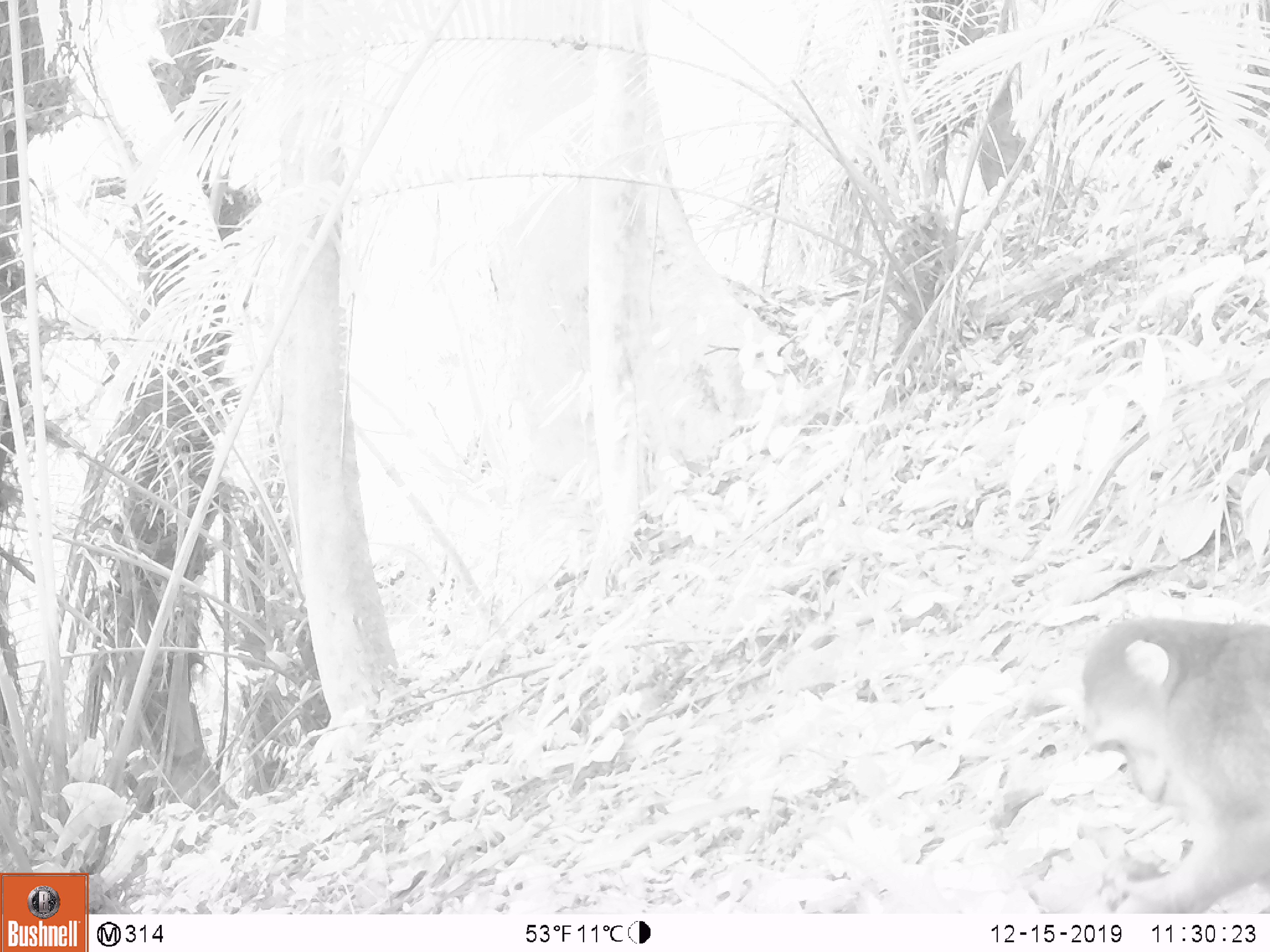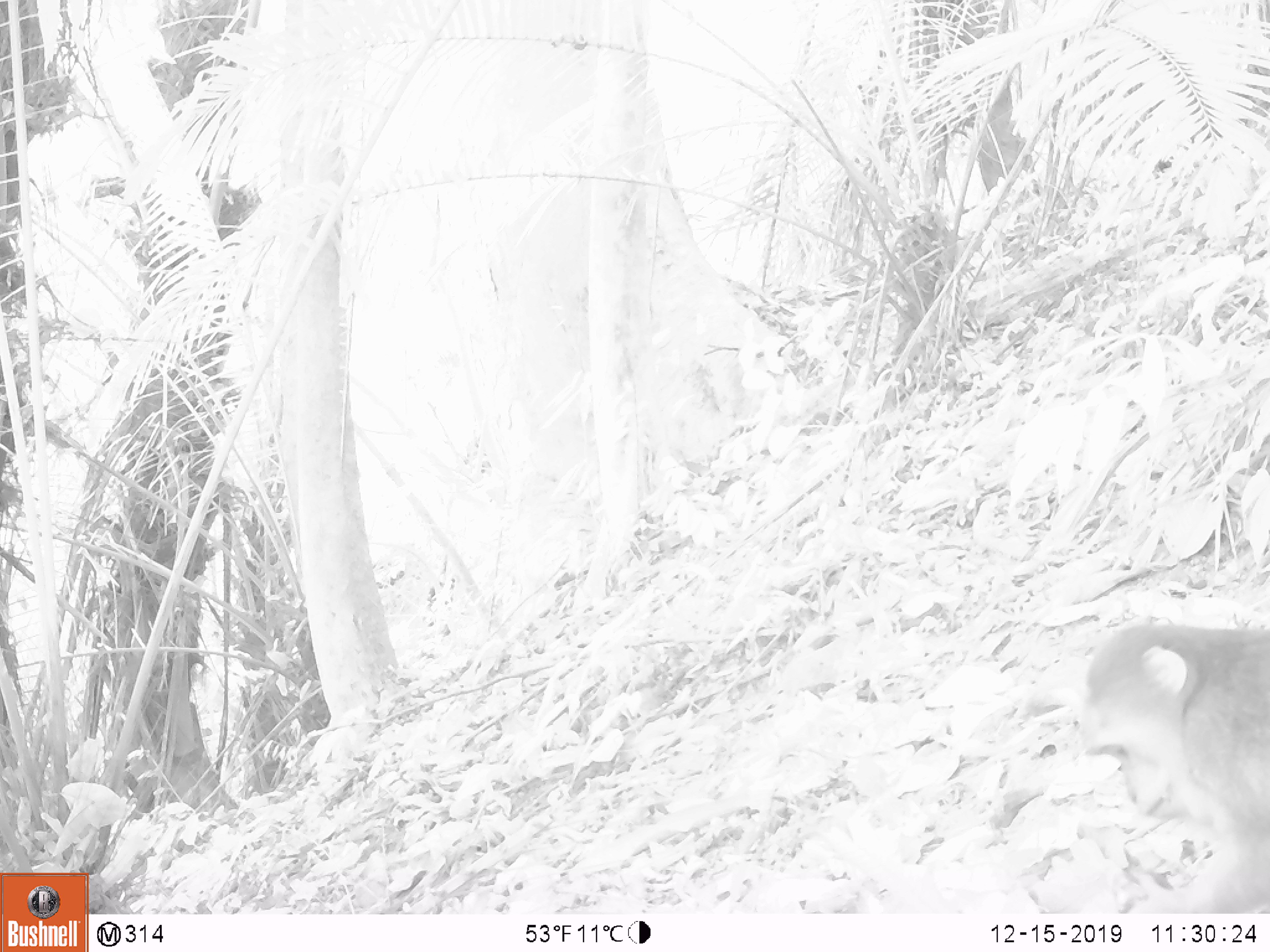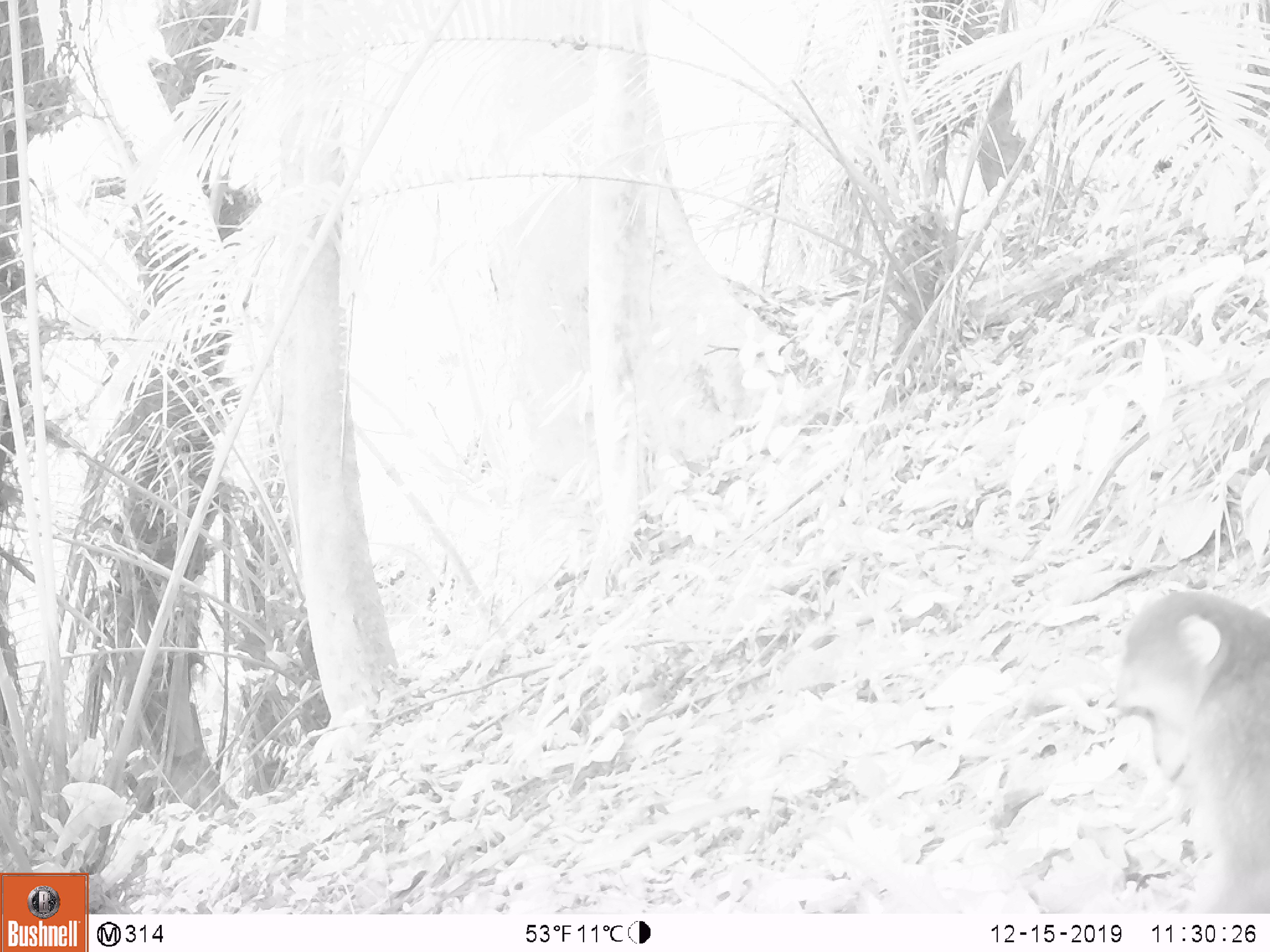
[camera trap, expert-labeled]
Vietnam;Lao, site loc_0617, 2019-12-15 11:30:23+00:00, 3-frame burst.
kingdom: Animalia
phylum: Chordata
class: Mammalia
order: Primates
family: Cercopithecidae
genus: Macaca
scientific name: Macaca arctoides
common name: stump-tailed macaque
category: stump tailed macaque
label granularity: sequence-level